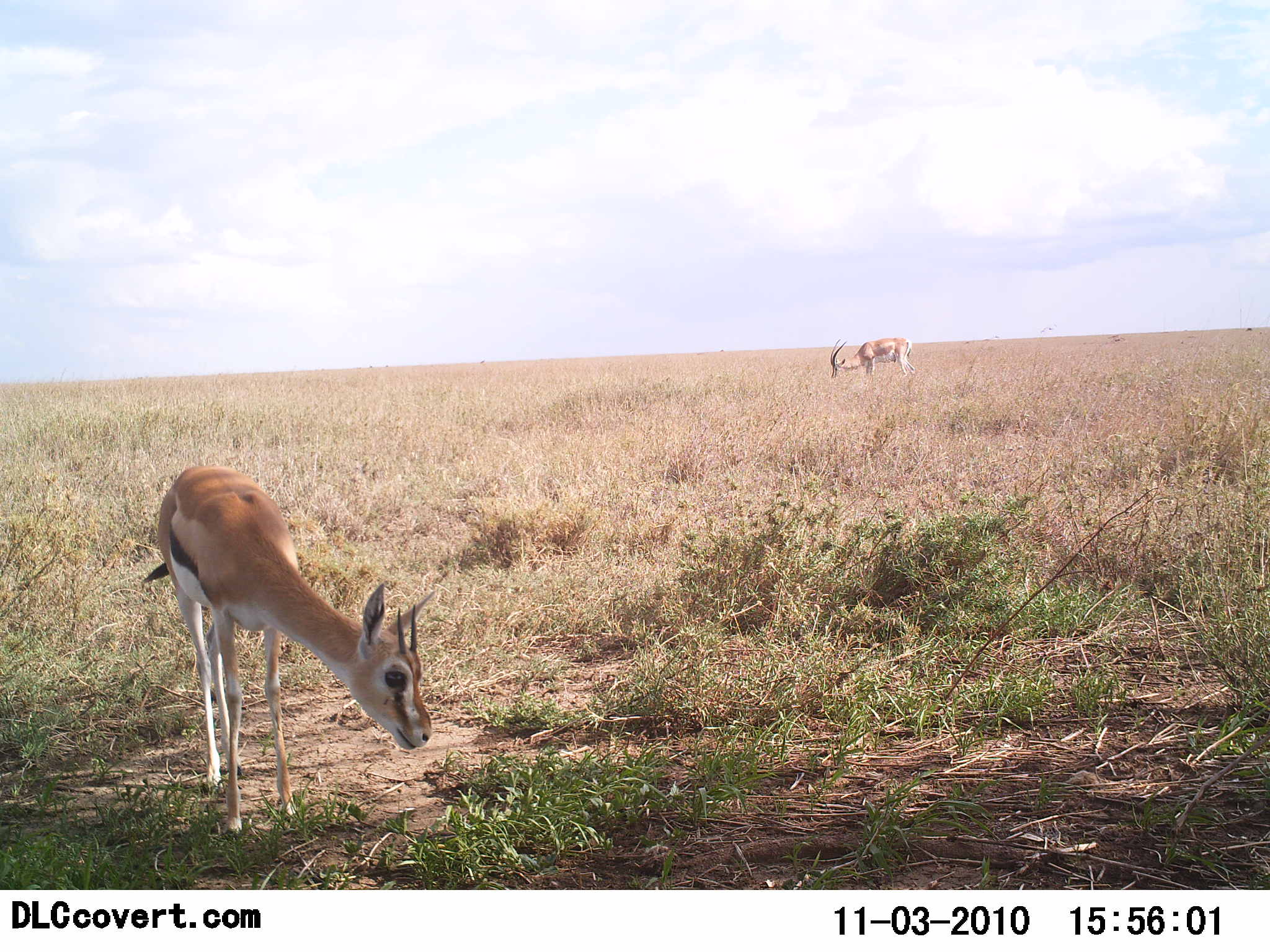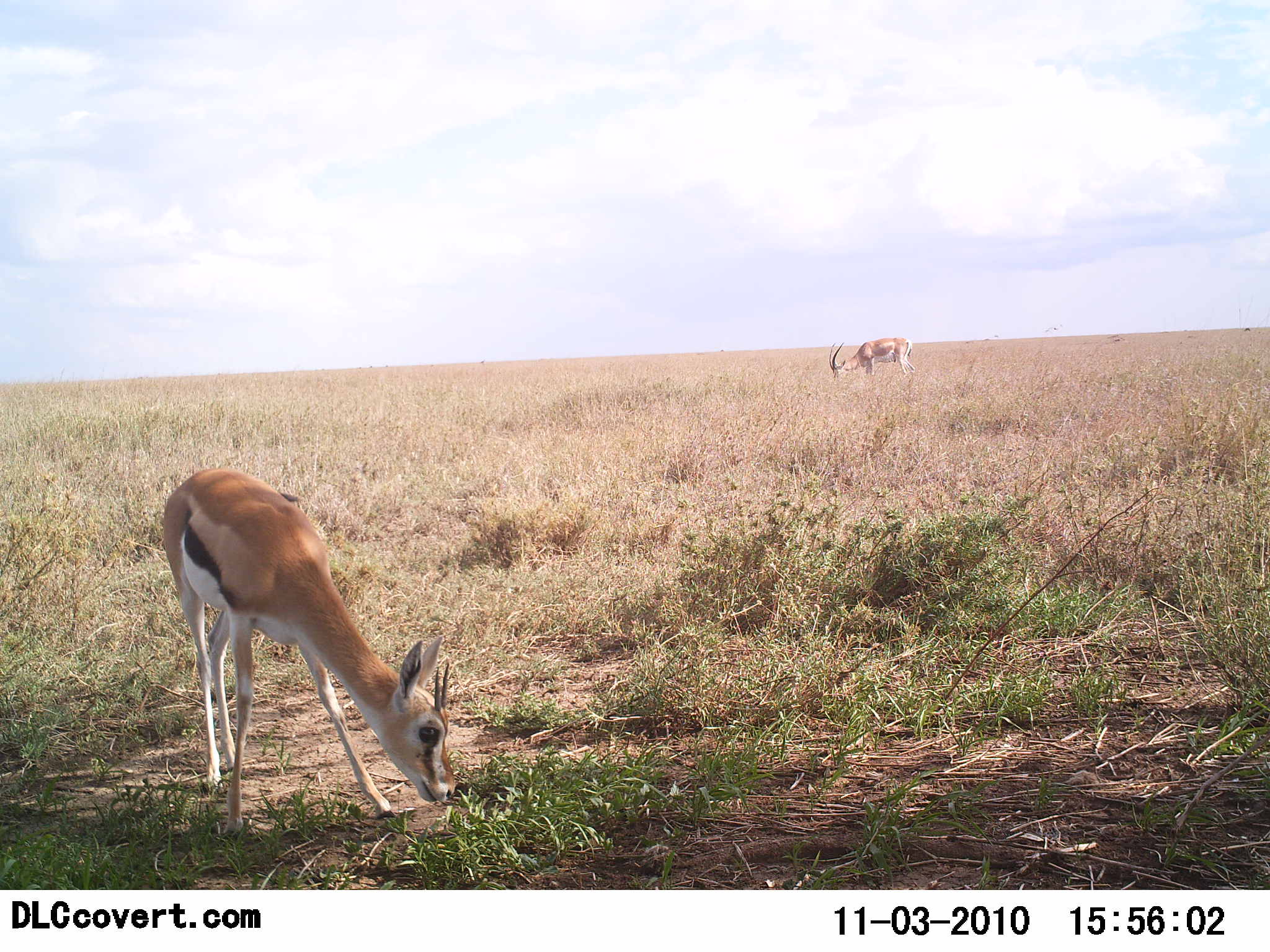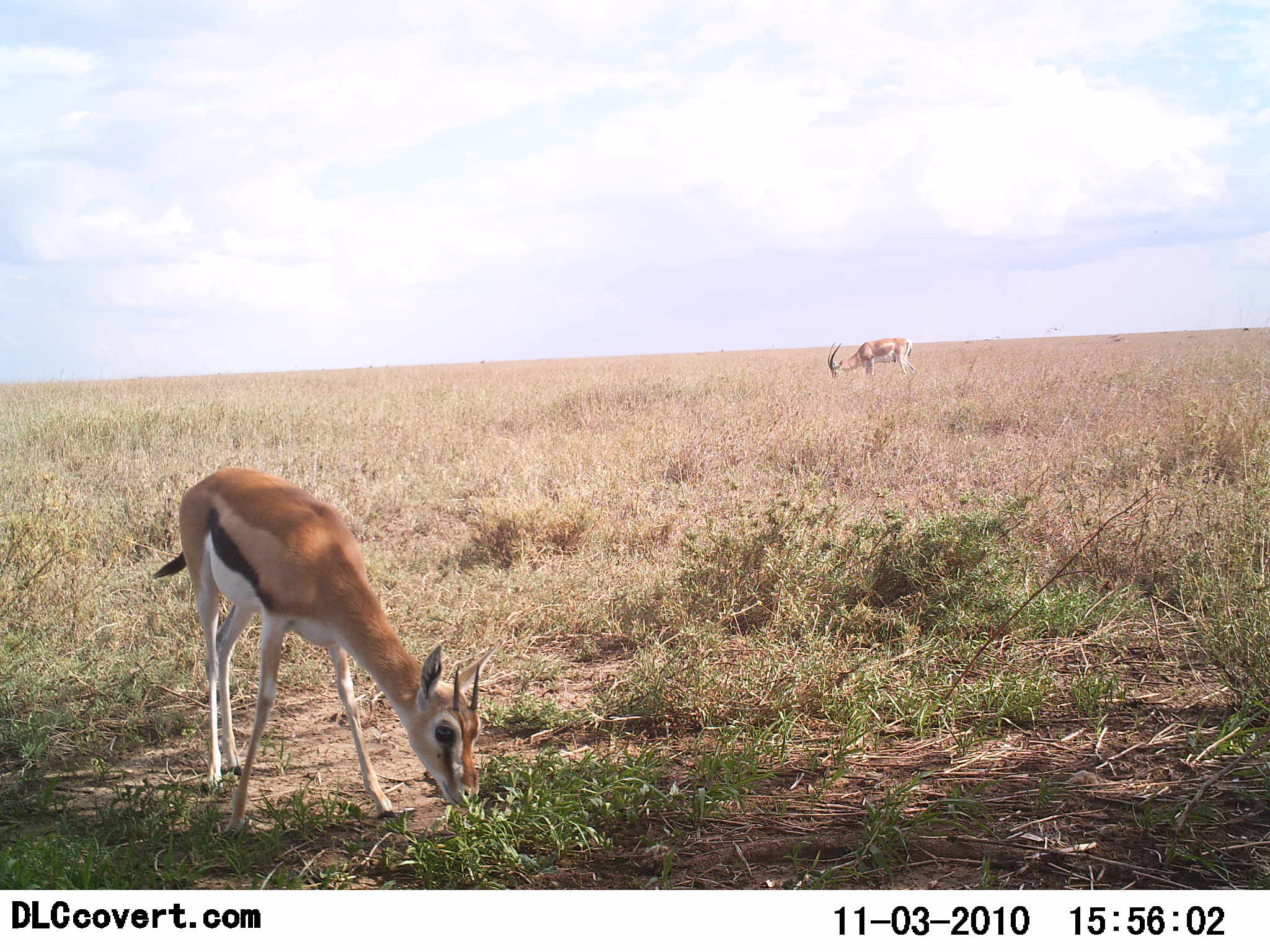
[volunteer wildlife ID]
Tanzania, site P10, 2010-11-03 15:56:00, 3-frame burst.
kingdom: Animalia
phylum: Chordata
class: Mammalia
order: Artiodactyla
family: Bovidae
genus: Eudorcas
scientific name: Eudorcas thomsonii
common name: thomson's gazelle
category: gazellethomsons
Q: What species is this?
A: Gazellethomsons (thomson's gazelle) (Eudorcas thomsonii).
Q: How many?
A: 2.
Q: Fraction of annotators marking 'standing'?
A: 50%.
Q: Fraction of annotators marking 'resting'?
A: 0%.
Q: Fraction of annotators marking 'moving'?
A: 0%.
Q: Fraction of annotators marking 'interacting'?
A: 0%.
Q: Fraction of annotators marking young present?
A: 17%.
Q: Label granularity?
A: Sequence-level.